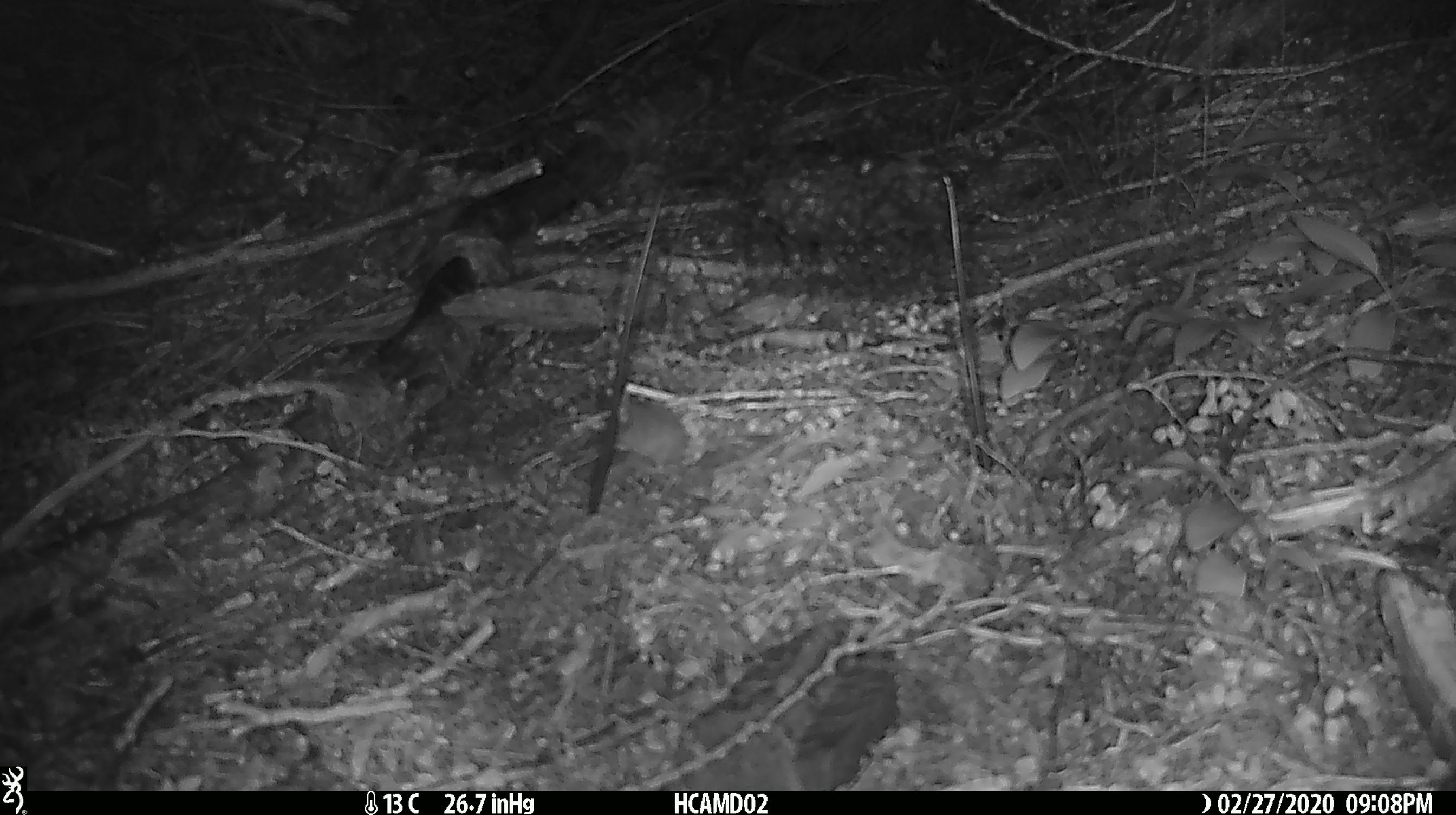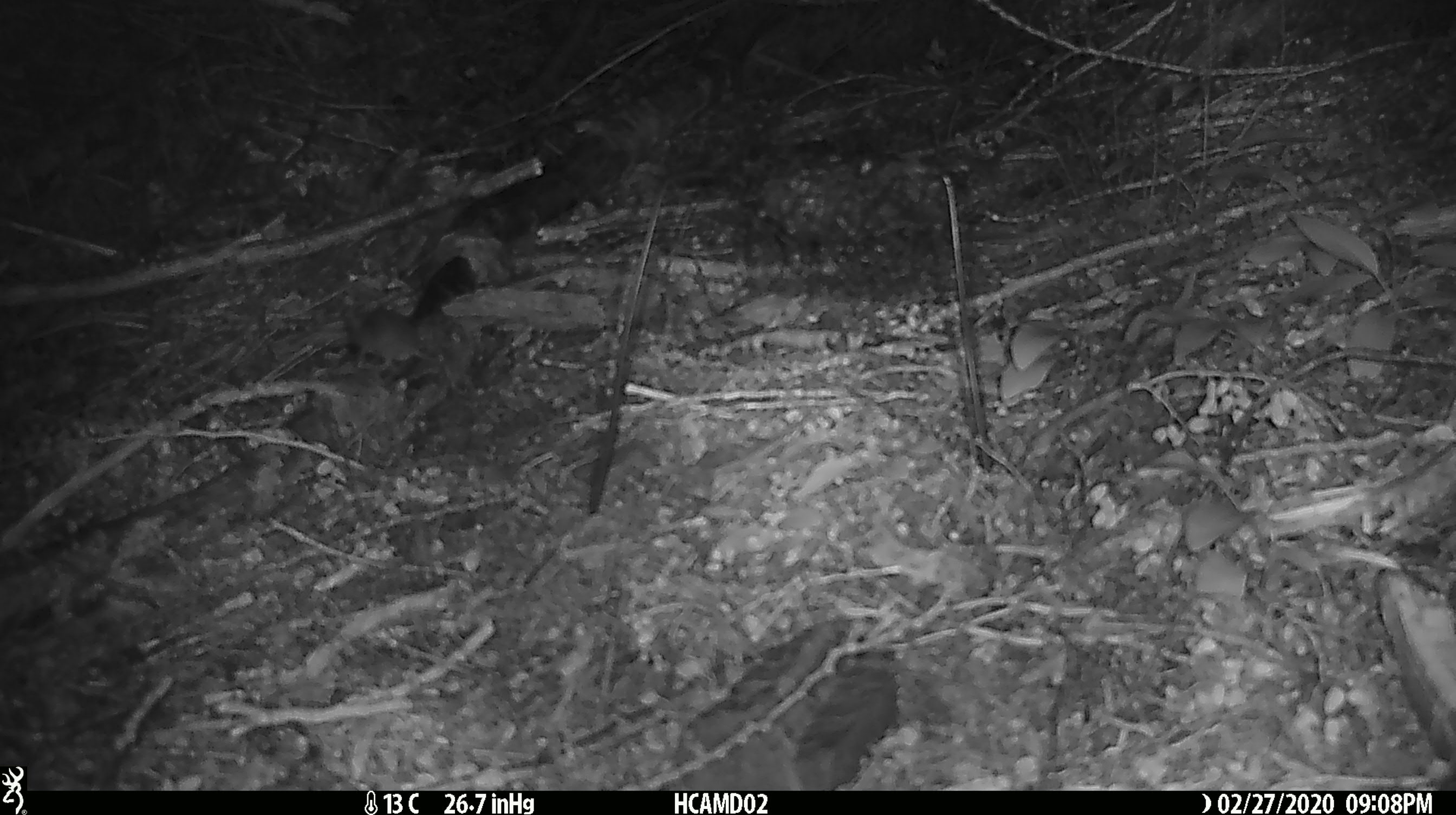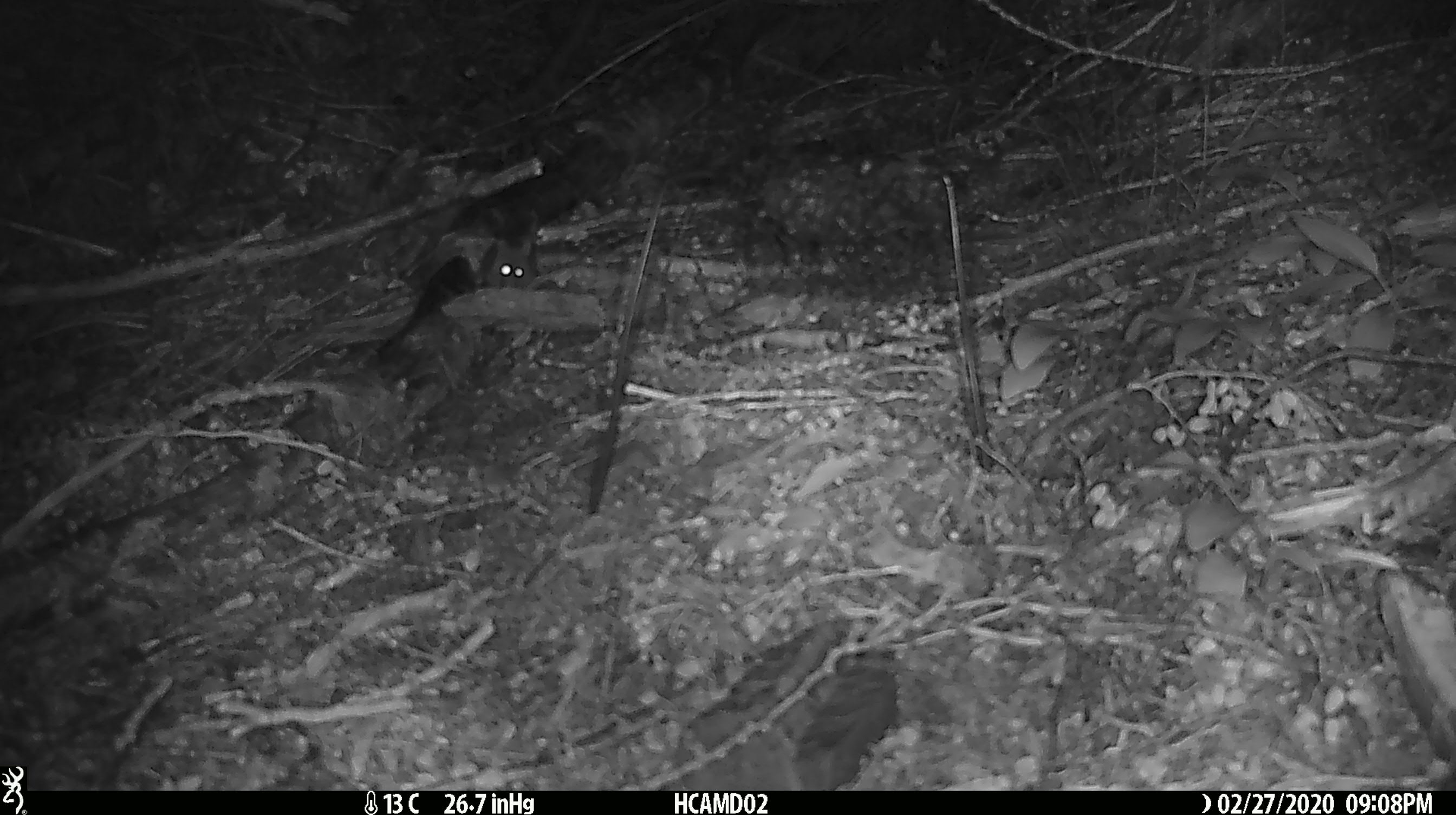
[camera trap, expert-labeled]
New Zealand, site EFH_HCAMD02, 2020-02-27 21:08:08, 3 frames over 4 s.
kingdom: Animalia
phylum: Chordata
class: Mammalia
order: Rodentia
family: Muridae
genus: Mus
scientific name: Mus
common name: mouse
Mouse (Mus).